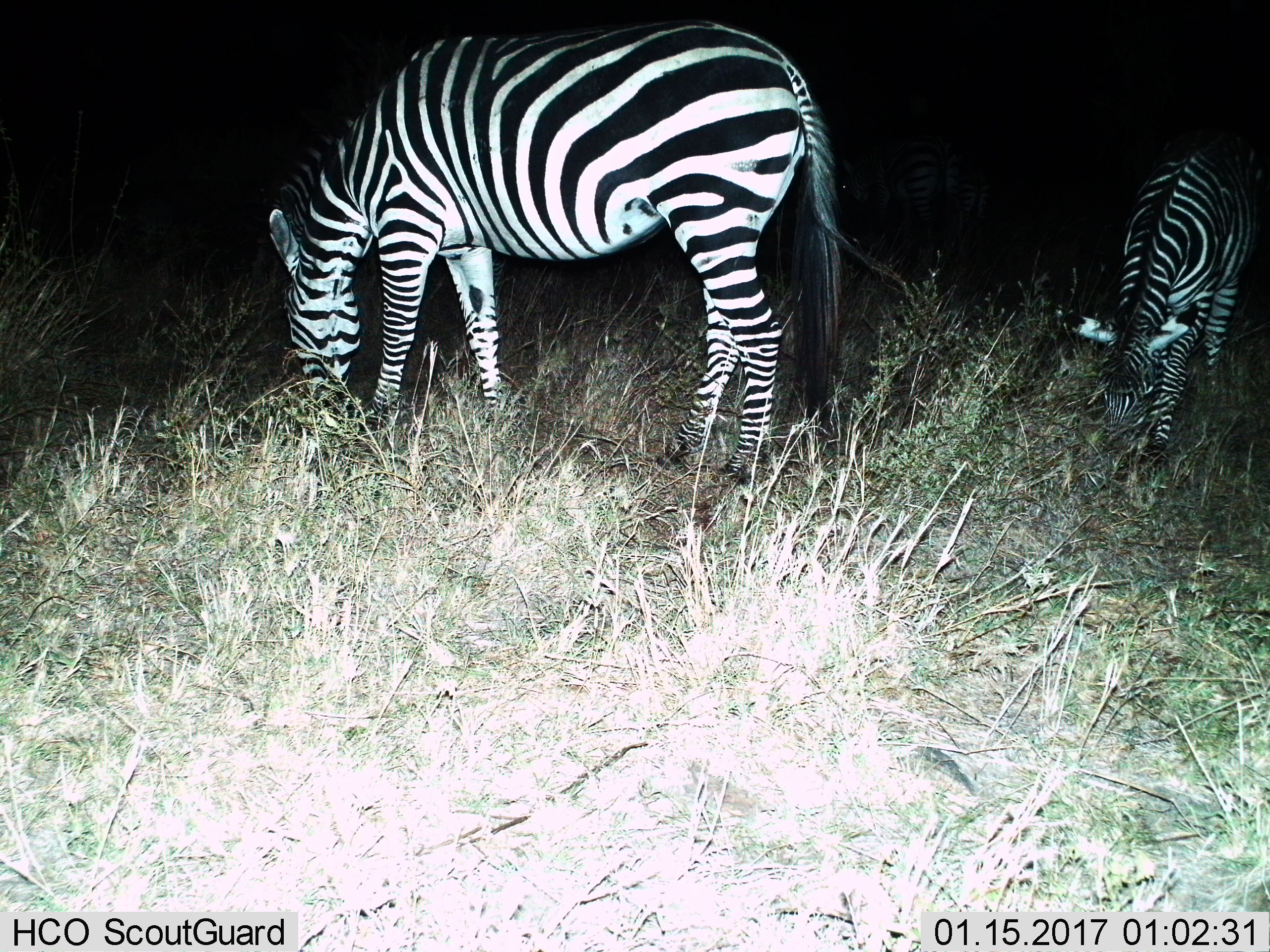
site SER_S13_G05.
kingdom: Animalia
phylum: Chordata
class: Mammalia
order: Perissodactyla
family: Equidae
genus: Equus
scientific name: Equus quagga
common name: plains zebra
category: zebraplains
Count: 2.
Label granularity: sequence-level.